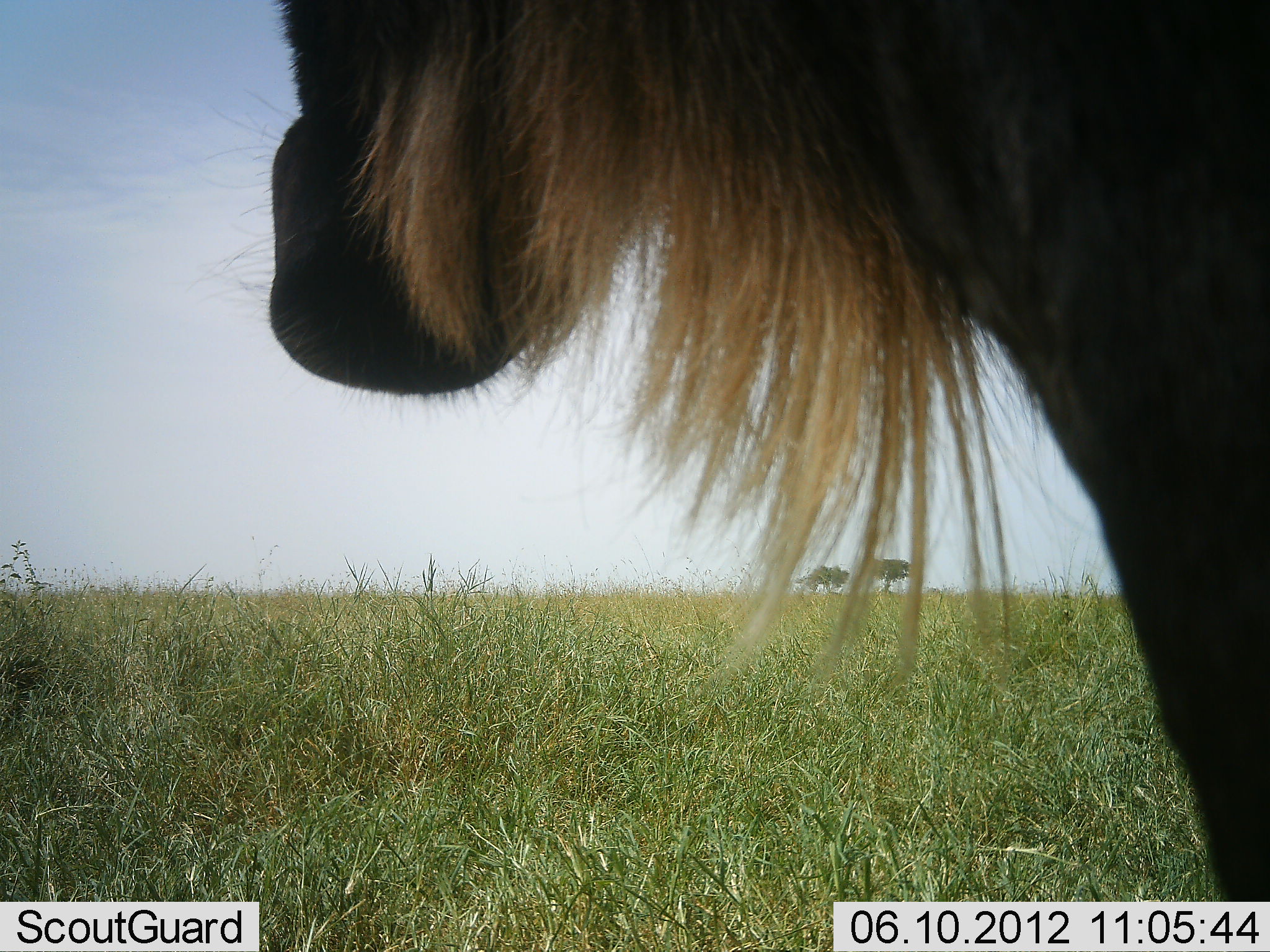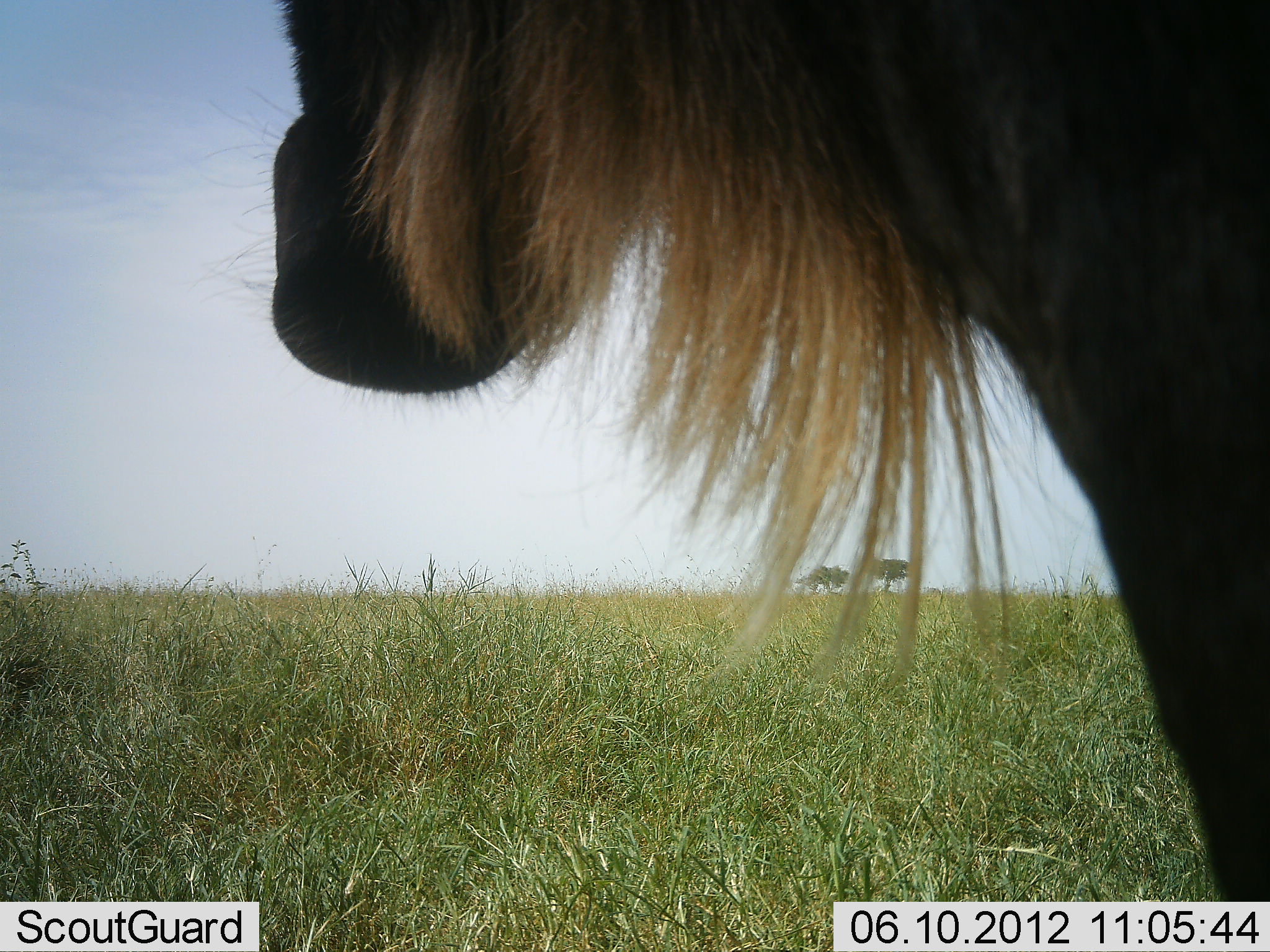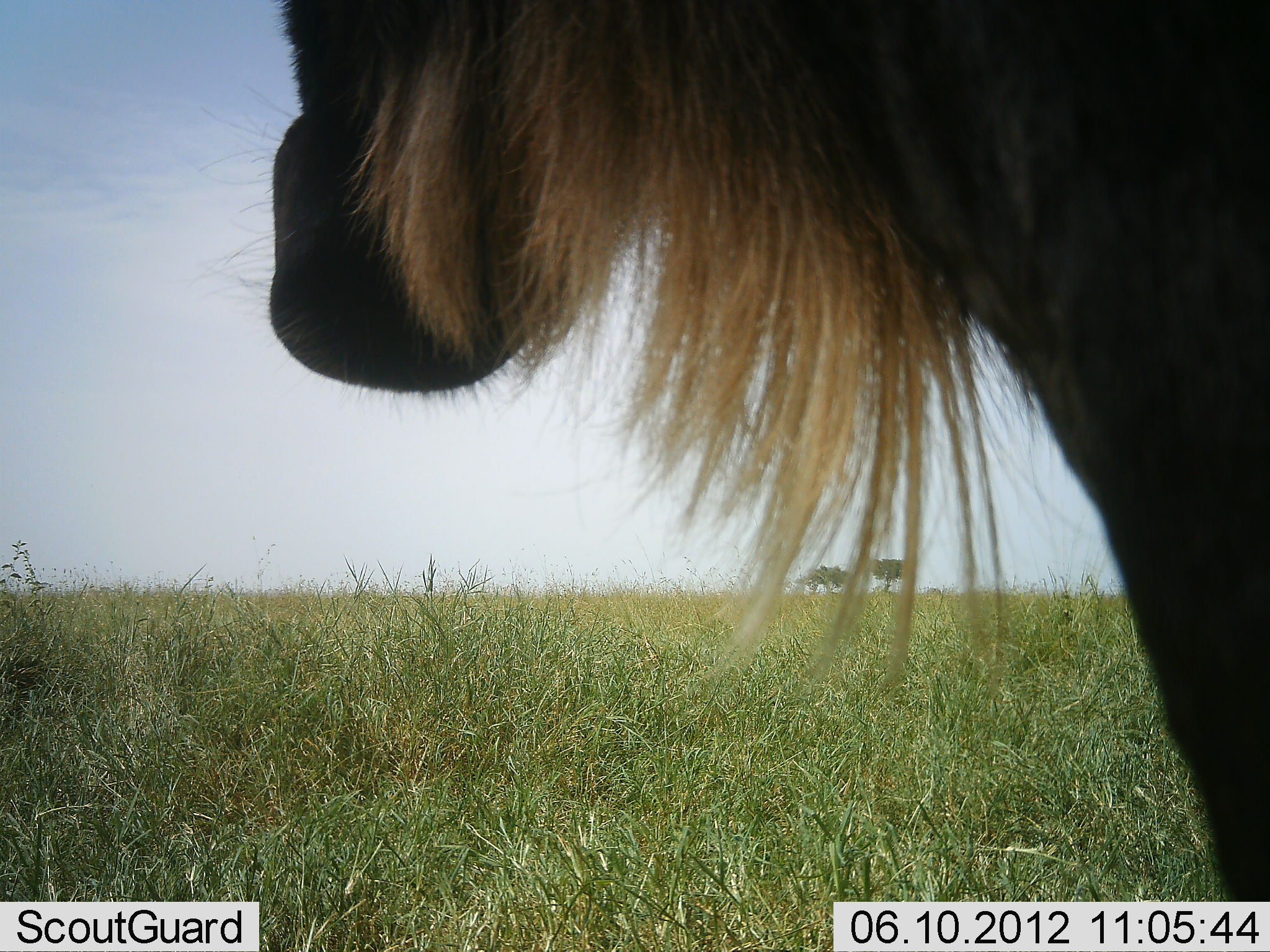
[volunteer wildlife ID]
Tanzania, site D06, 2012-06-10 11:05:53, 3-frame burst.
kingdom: Animalia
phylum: Chordata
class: Mammalia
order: Artiodactyla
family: Bovidae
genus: Connochaetes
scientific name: Connochaetes taurinus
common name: blue wildebeest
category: wildebeest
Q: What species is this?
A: Wildebeest (blue wildebeest) (Connochaetes taurinus).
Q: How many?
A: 1.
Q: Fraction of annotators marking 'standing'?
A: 90%.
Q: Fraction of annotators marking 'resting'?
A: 10%.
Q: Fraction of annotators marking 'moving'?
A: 0%.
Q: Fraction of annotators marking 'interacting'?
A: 0%.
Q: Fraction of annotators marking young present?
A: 0%.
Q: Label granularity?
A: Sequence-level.